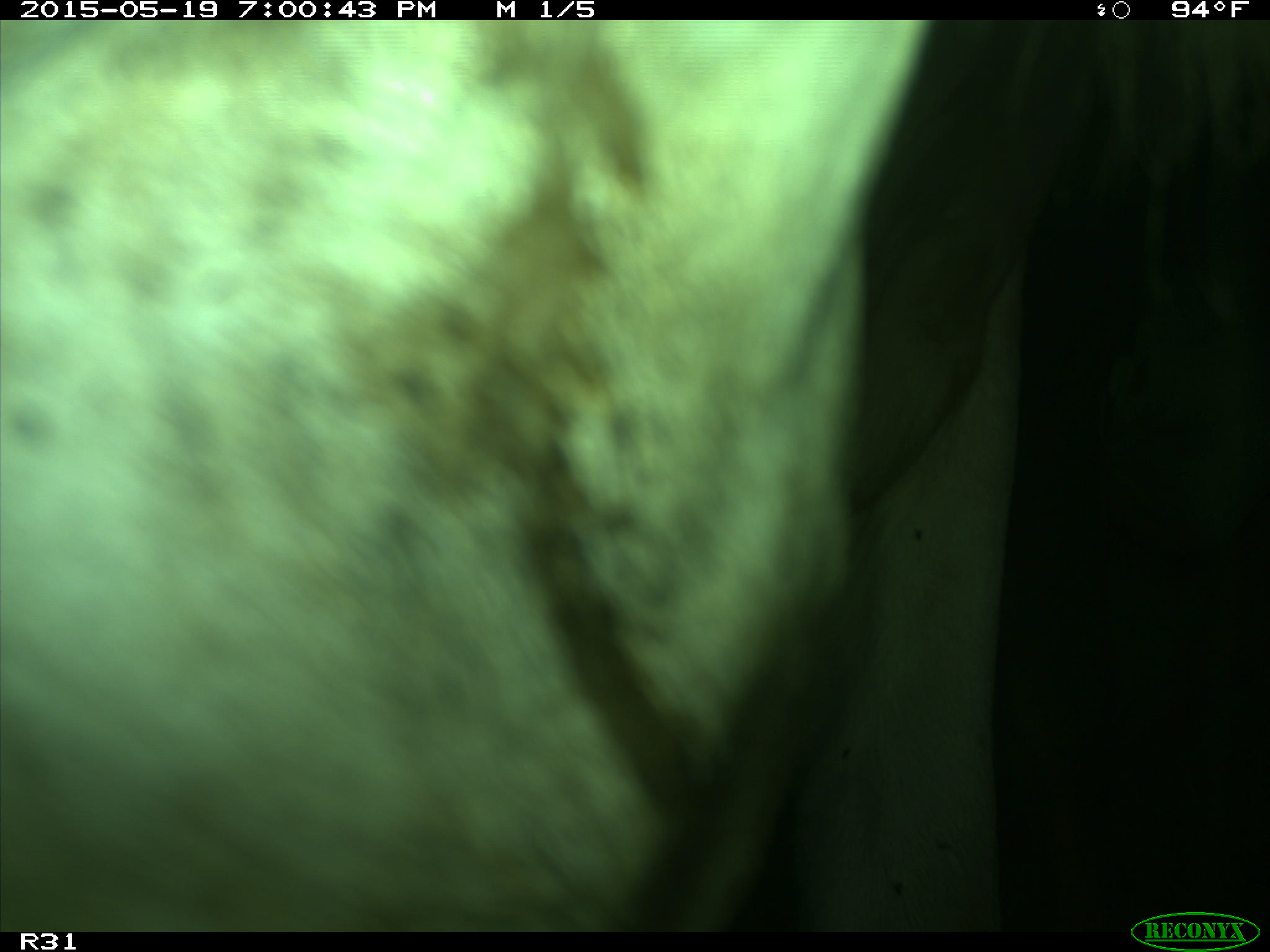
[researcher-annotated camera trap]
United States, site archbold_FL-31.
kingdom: Animalia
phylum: Chordata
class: Mammalia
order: Artiodactyla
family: Bovidae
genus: Bos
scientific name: Bos taurus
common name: domestic cow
Bos taurus (domestic cow).